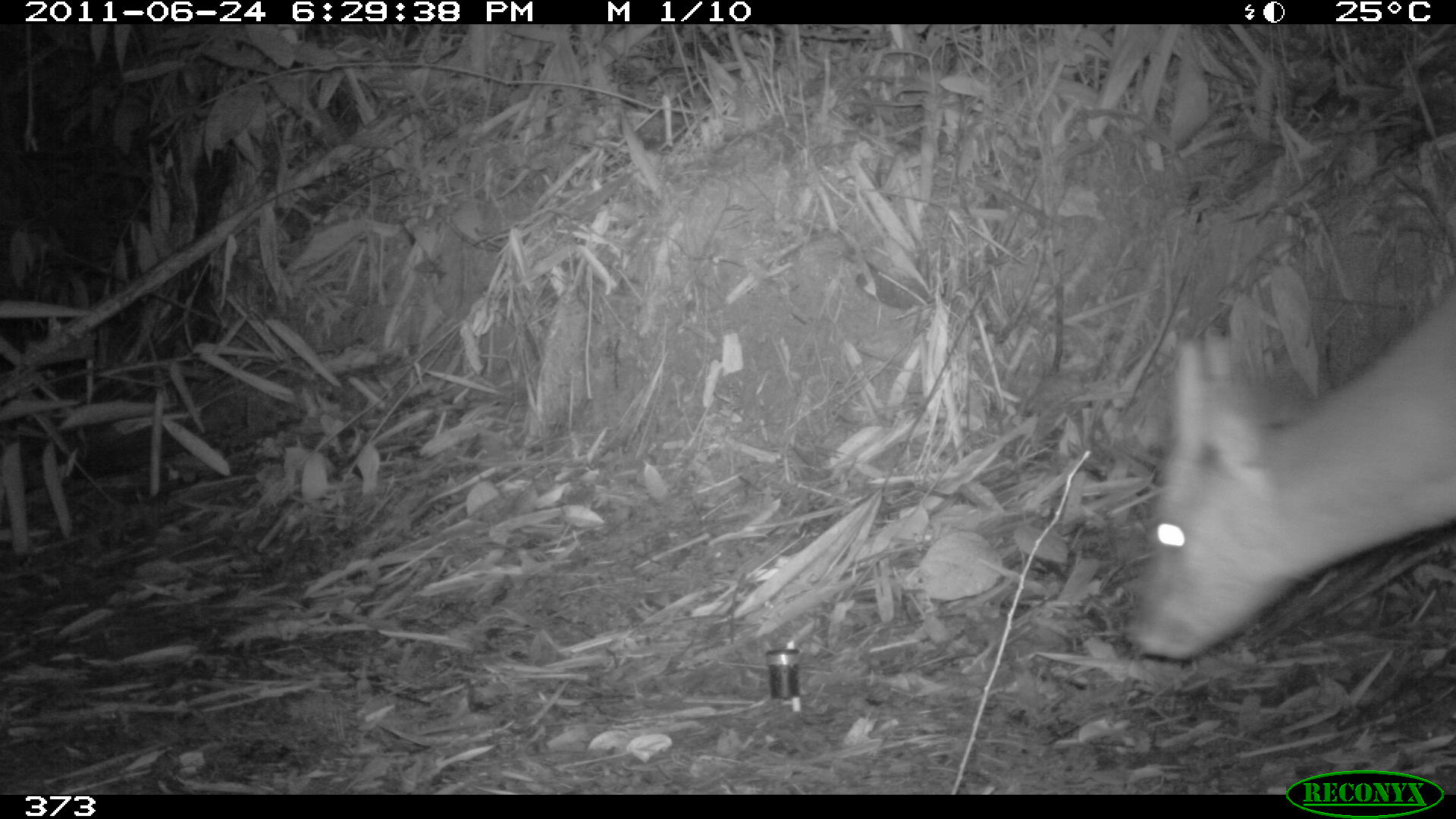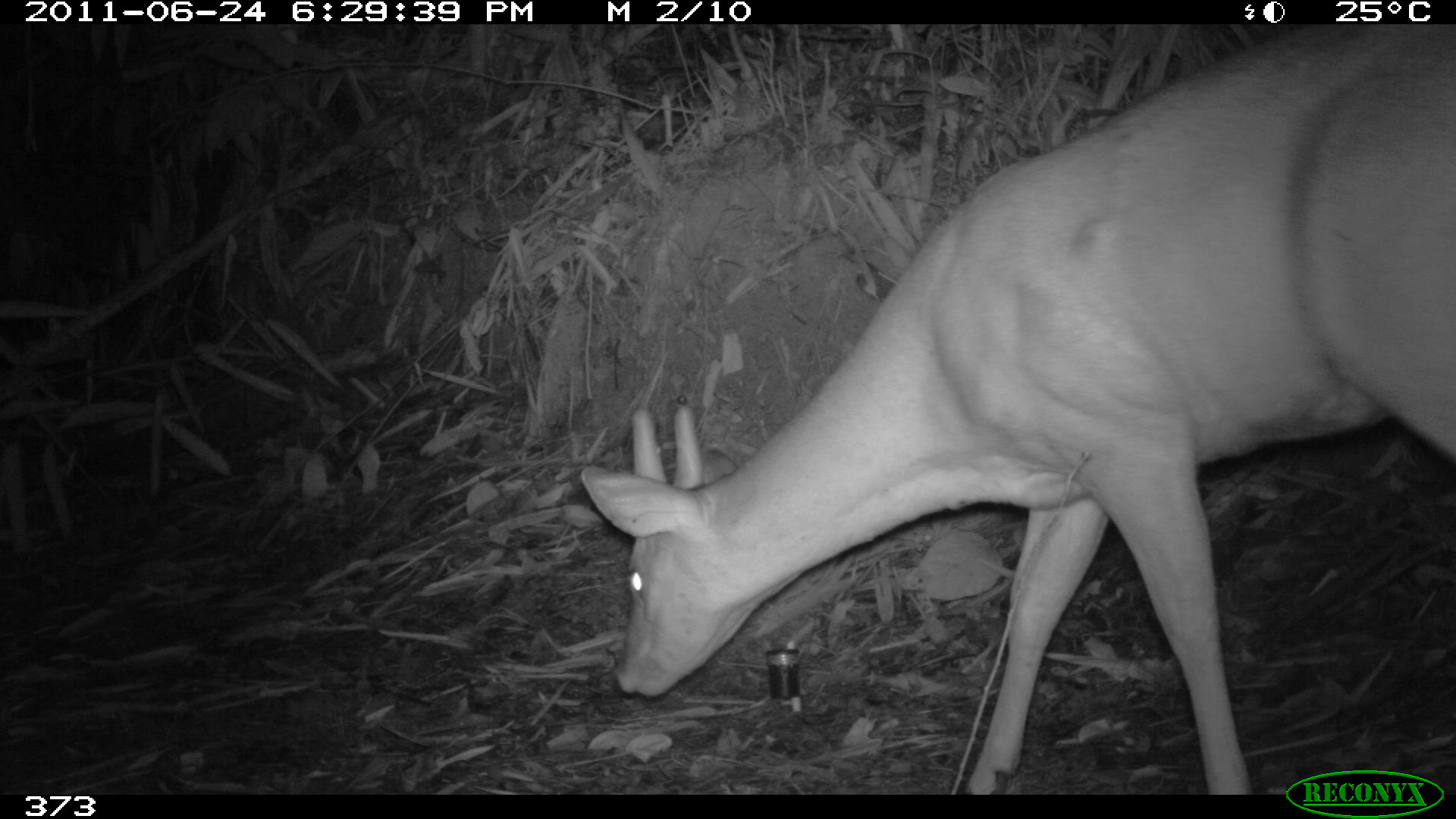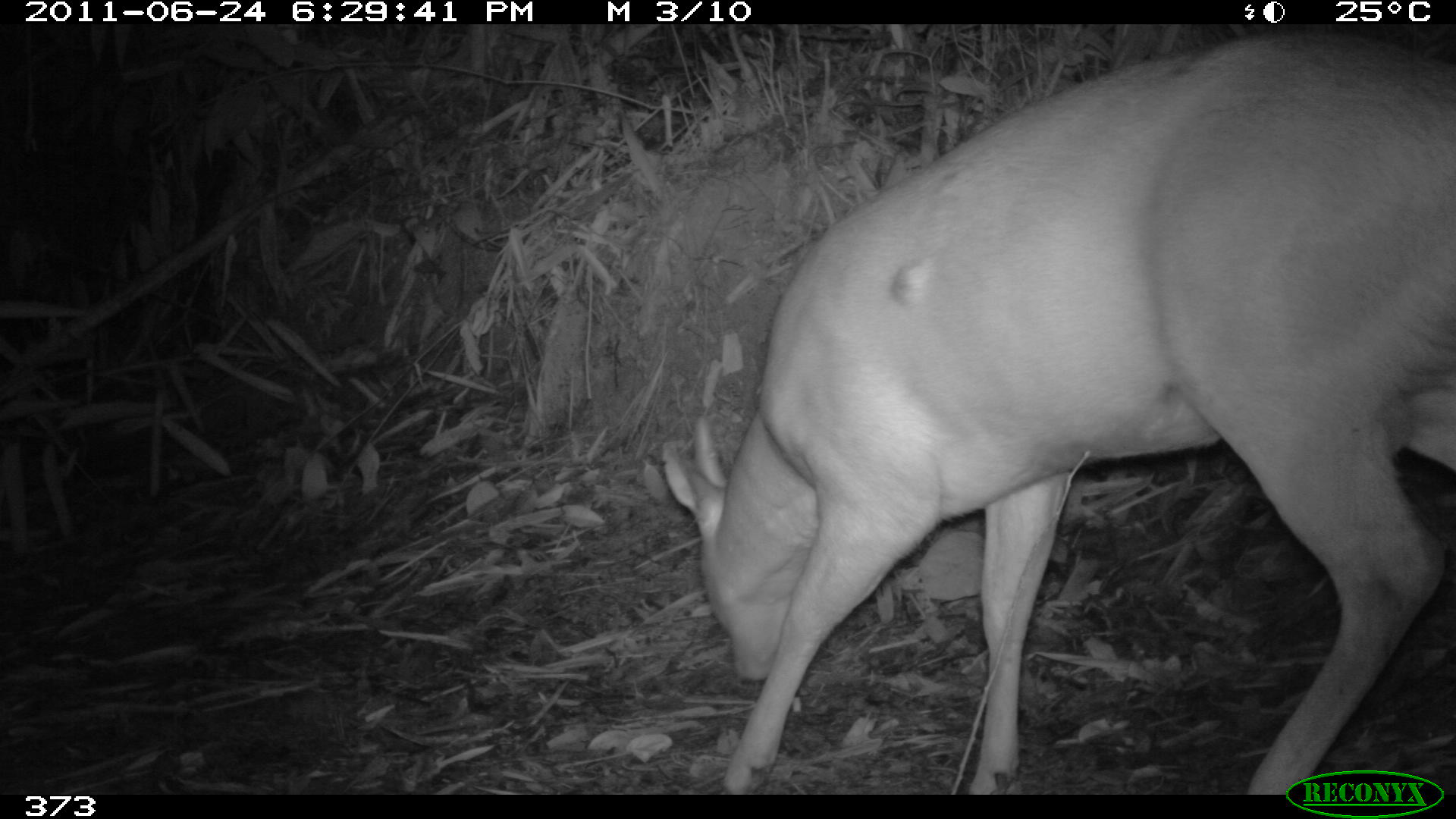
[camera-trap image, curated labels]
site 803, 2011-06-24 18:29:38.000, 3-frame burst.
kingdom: Animalia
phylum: Chordata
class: Mammalia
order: Artiodactyla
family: Cervidae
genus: Mazama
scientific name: Mazama americana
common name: red brocket